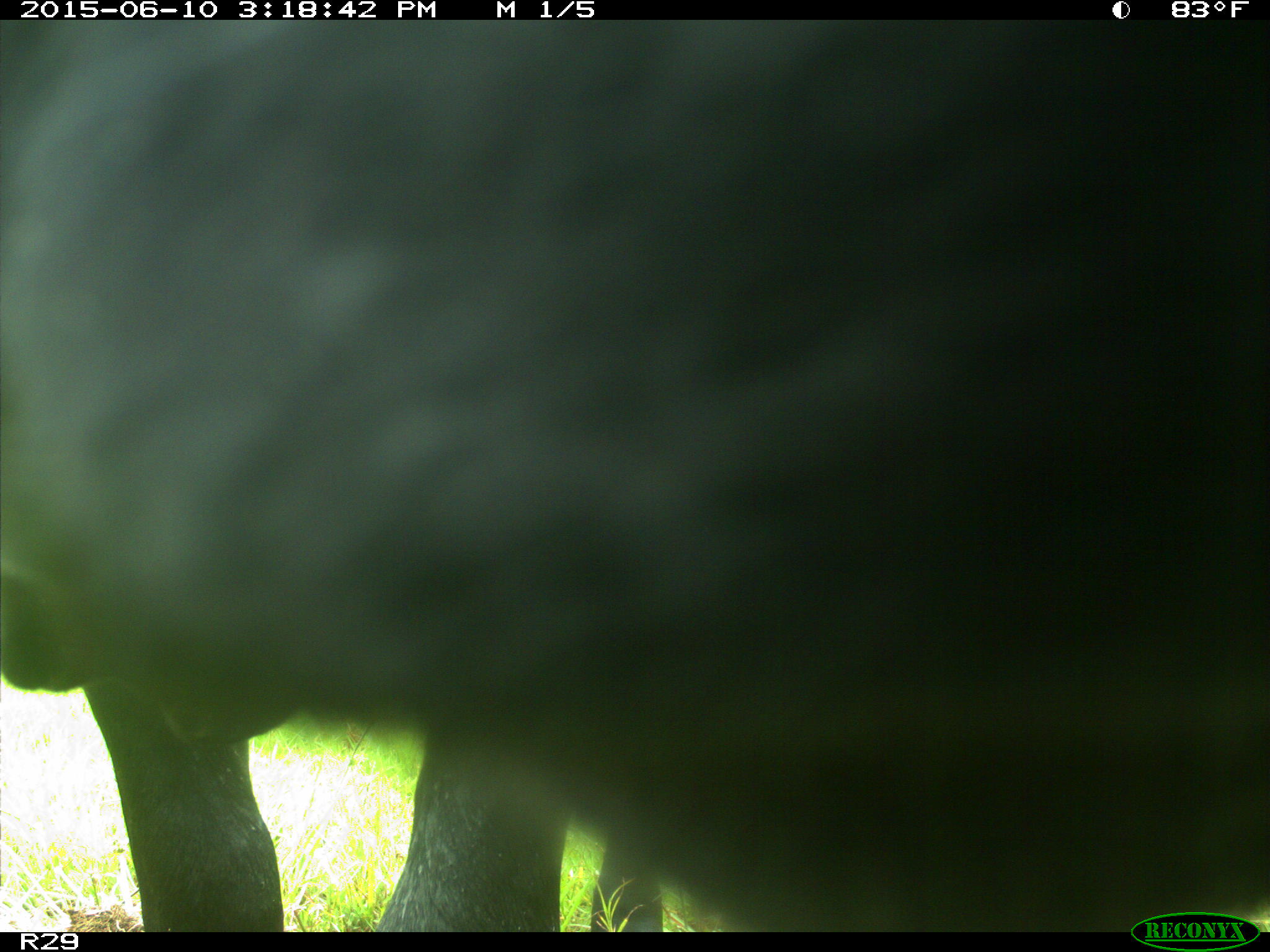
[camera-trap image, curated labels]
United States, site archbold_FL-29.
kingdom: Animalia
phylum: Chordata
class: Mammalia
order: Artiodactyla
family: Bovidae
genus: Bos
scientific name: Bos taurus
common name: domestic cow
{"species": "Bos taurus (domestic cow)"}